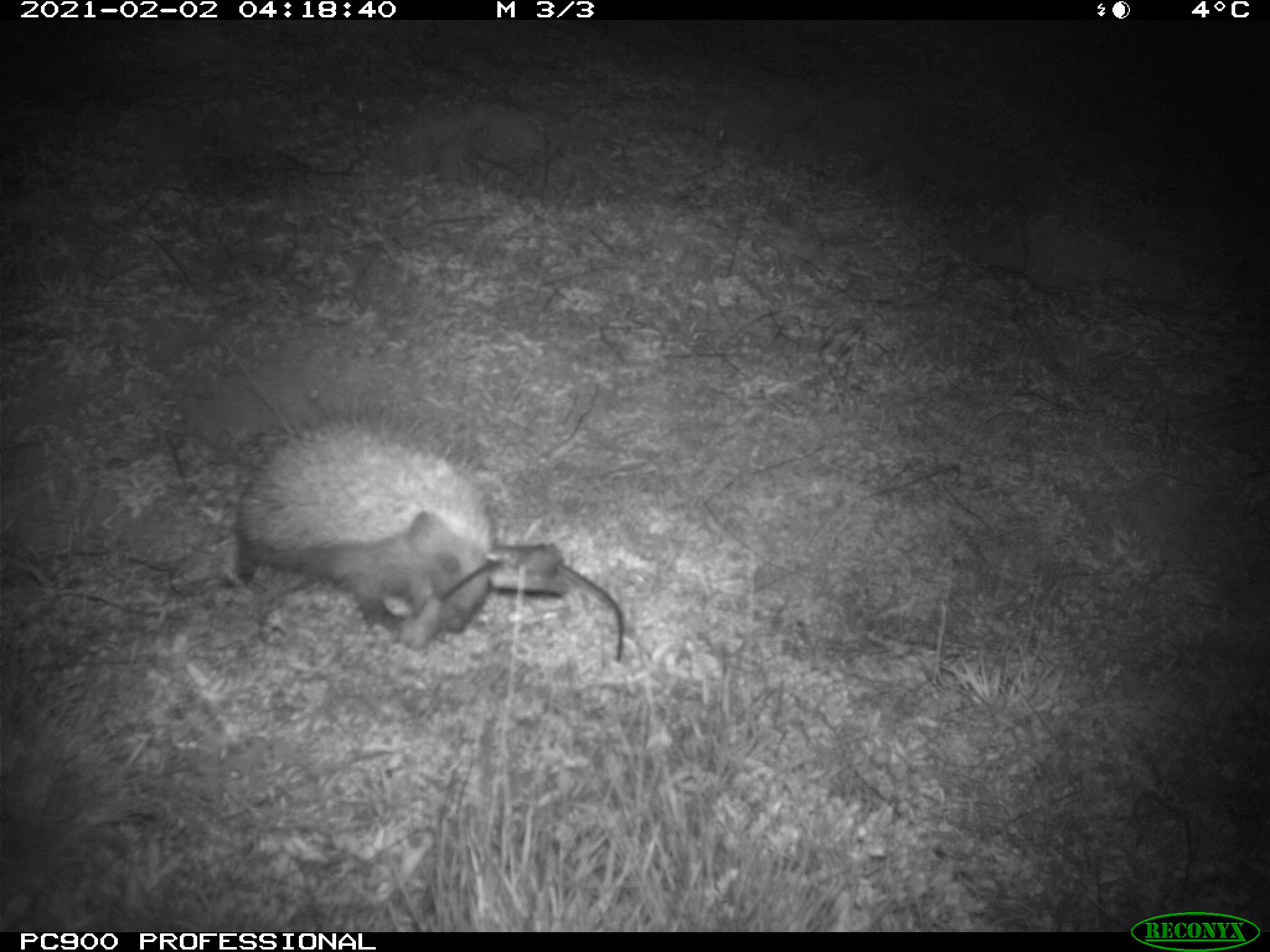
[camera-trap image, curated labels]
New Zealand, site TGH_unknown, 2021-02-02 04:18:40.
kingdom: Animalia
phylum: Chordata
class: Mammalia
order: Eulipotyphla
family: Erinaceidae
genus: Erinaceus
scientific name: Erinaceus europaeus europaeus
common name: european hedgehog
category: hedgehog